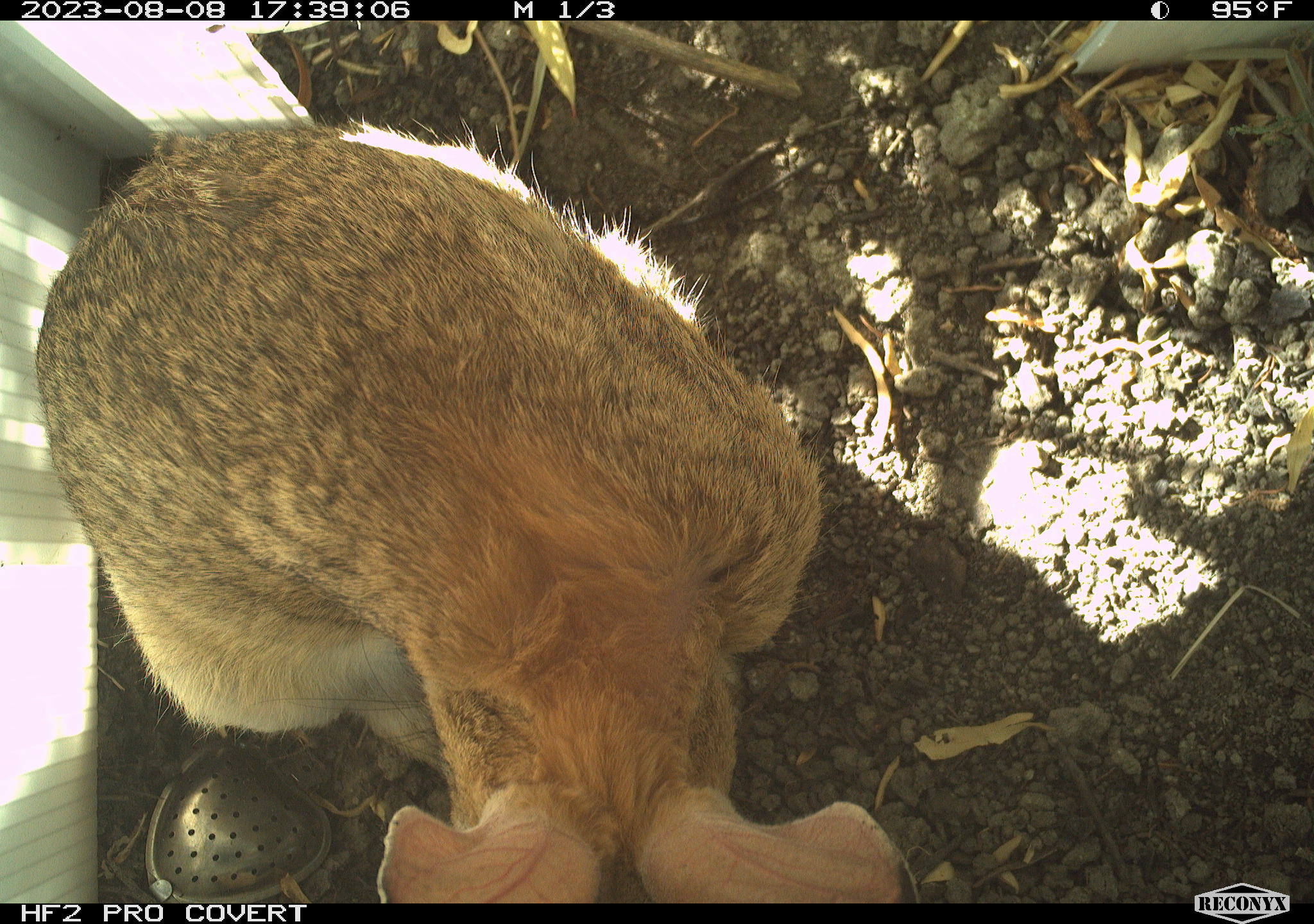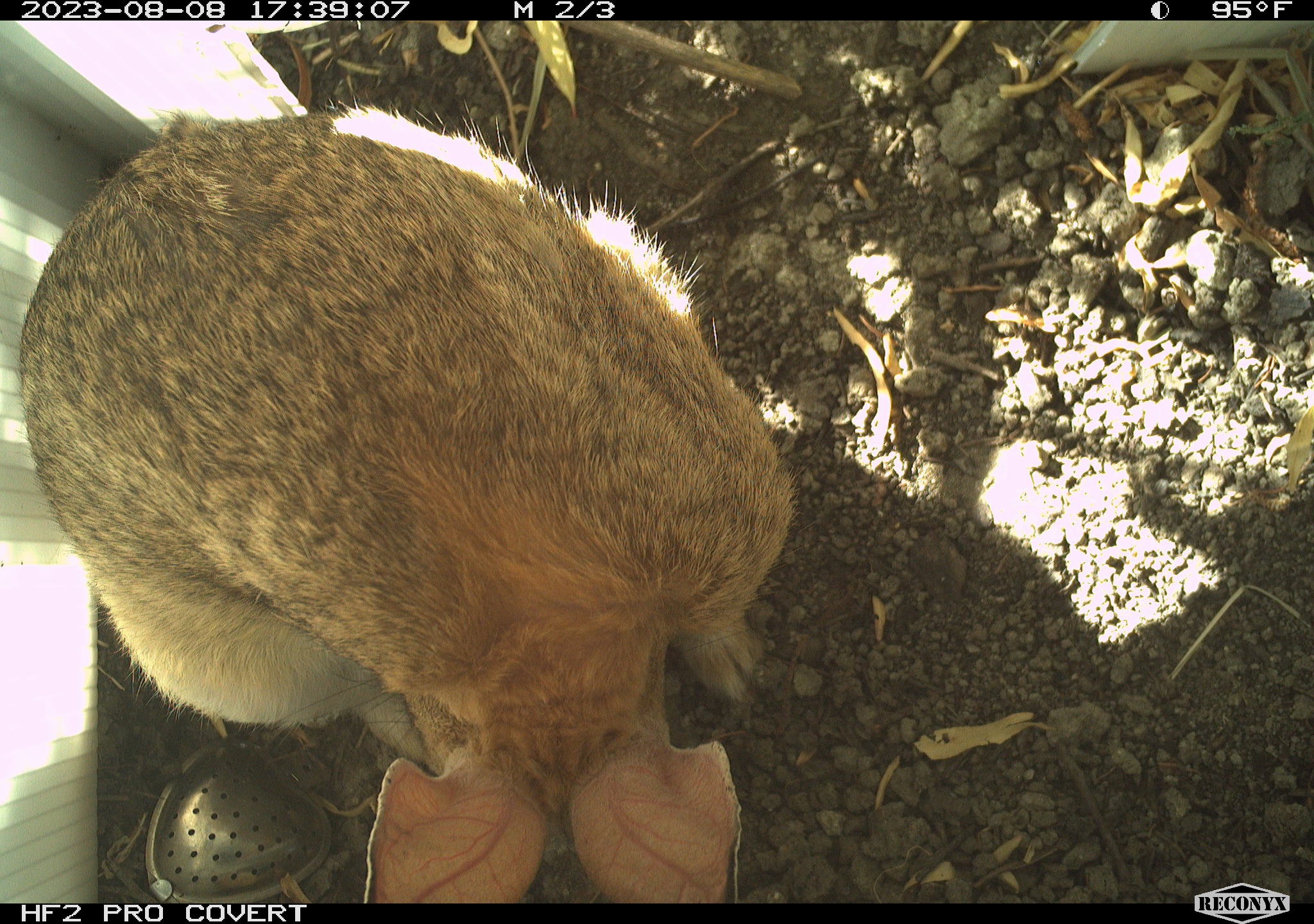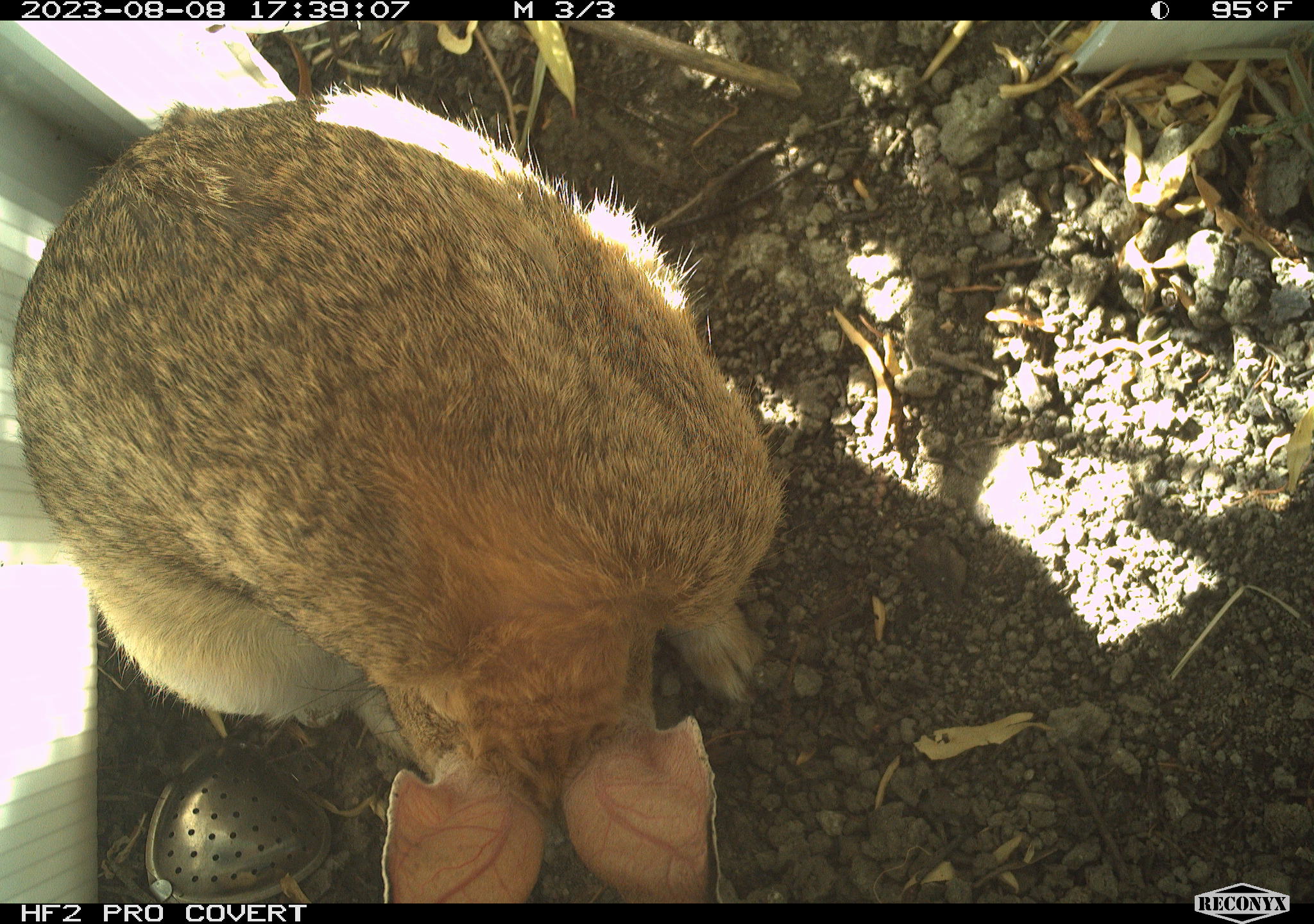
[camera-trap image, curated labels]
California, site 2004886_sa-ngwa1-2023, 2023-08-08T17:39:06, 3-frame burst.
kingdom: Animalia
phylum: Chordata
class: Mammalia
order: Lagomorpha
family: Leporidae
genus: Sylvilagus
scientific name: Sylvilagus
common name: cottontail rabbits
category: sylvilagus species